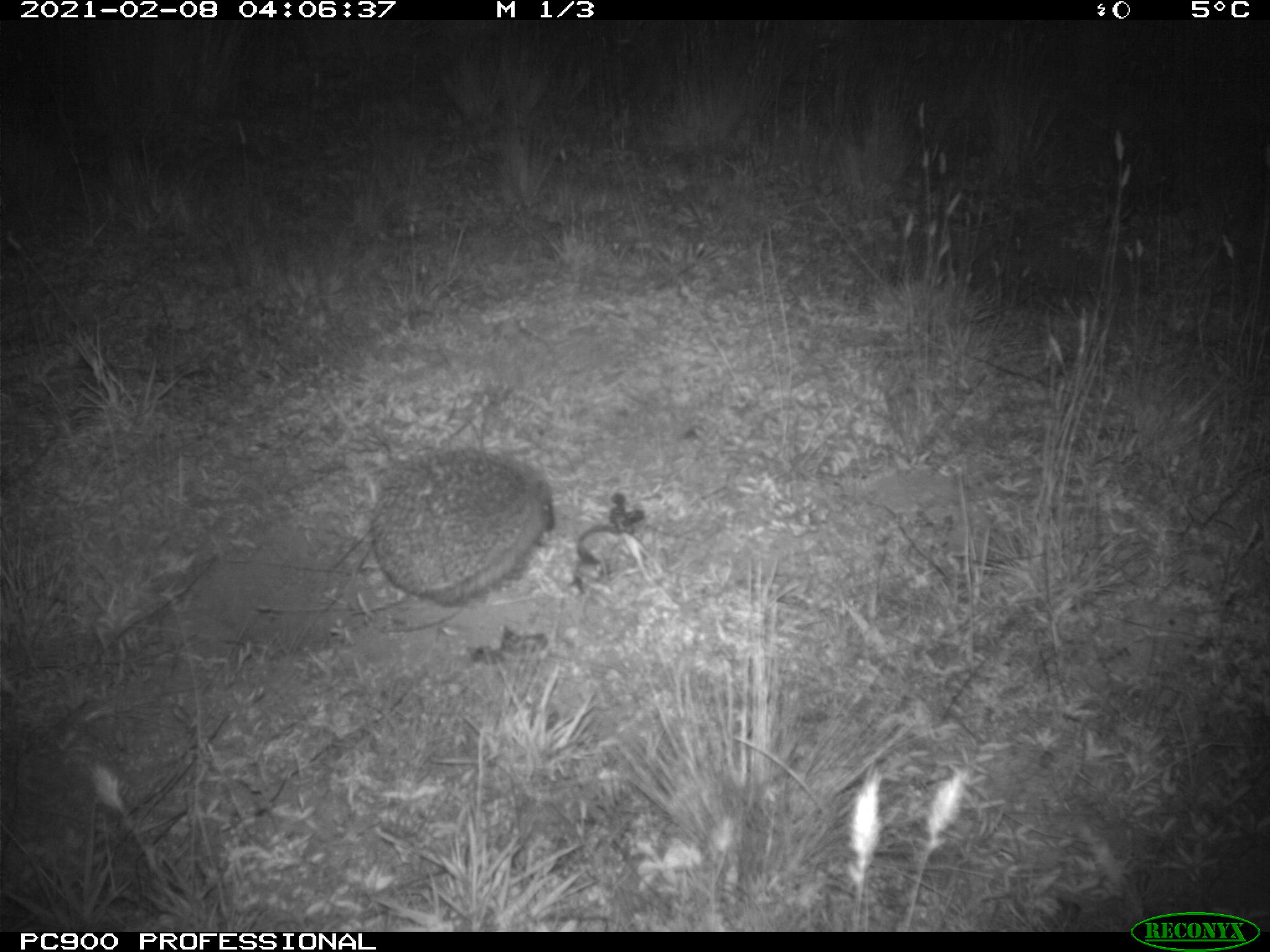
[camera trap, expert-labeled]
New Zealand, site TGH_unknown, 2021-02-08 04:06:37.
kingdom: Animalia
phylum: Chordata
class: Mammalia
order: Eulipotyphla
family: Erinaceidae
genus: Erinaceus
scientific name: Erinaceus europaeus europaeus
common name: european hedgehog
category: hedgehog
Hedgehog (european hedgehog) (Erinaceus europaeus europaeus).